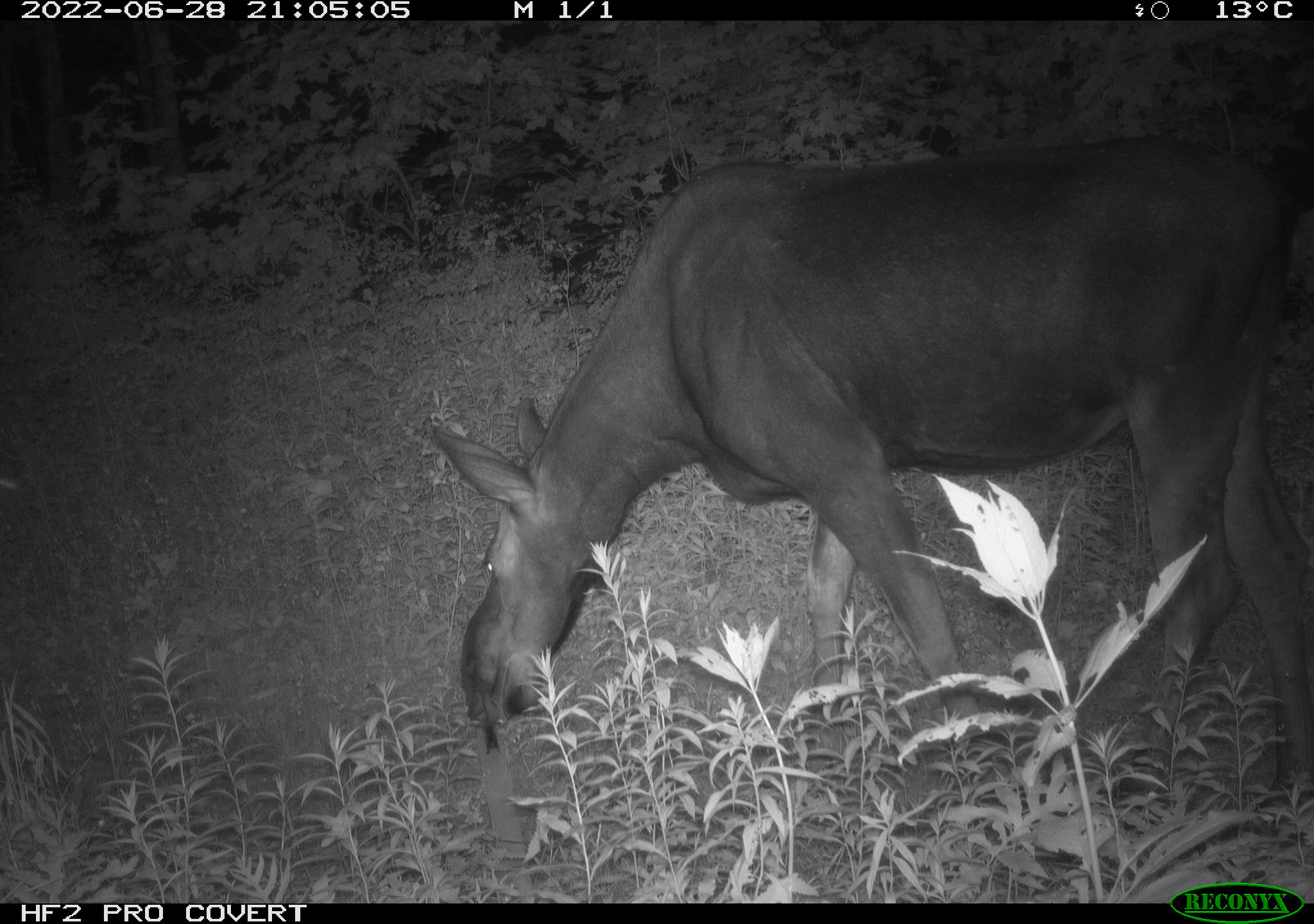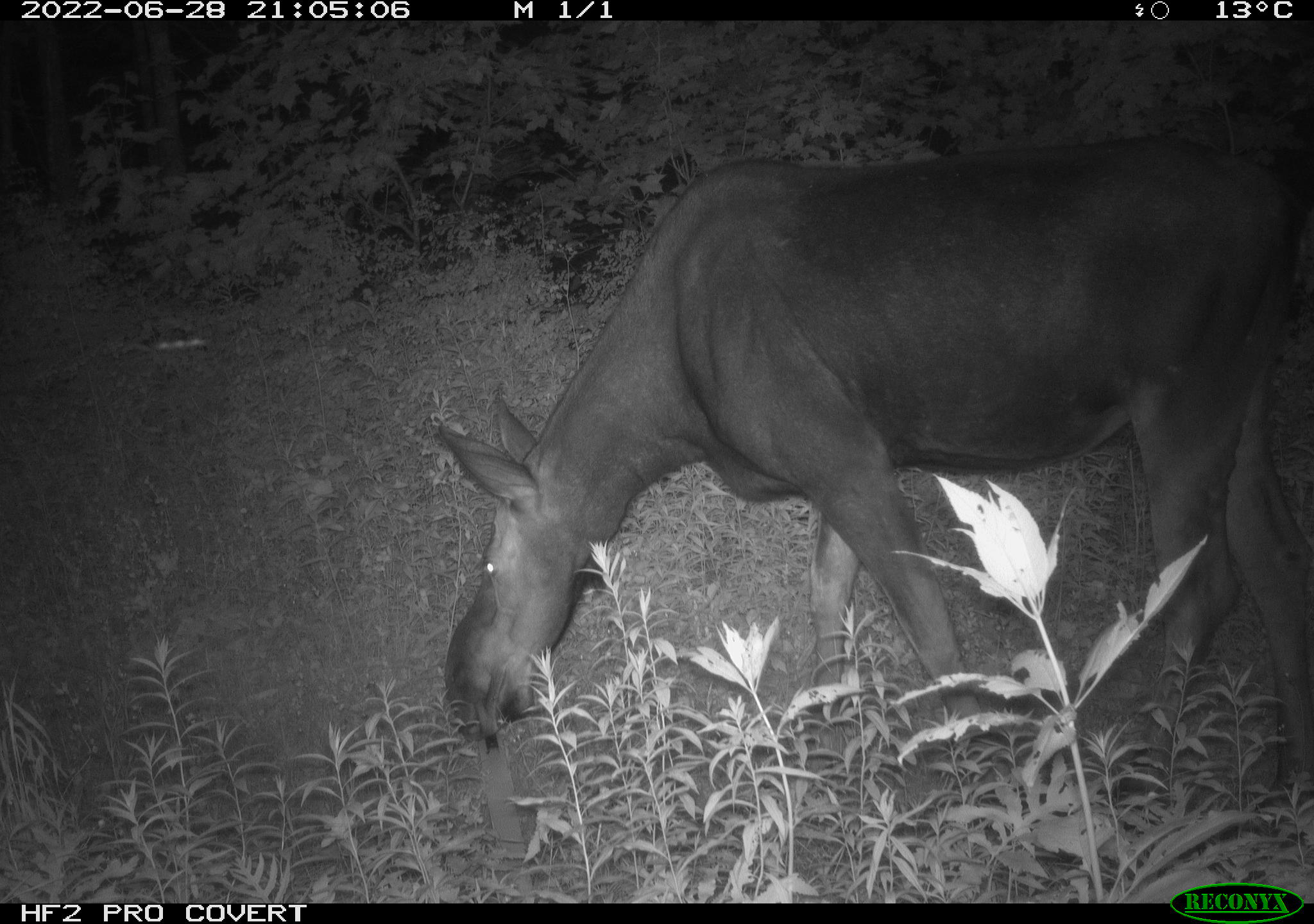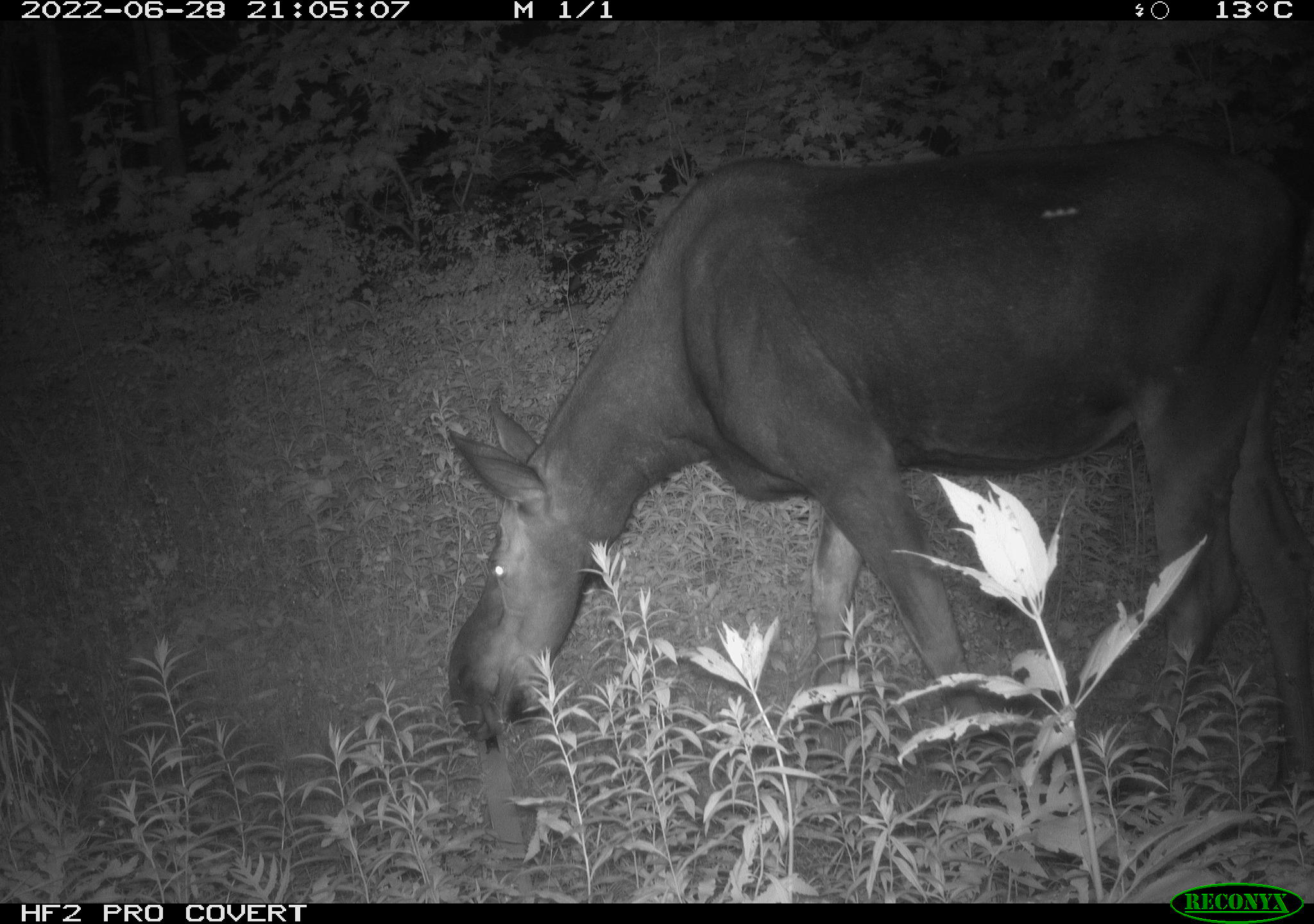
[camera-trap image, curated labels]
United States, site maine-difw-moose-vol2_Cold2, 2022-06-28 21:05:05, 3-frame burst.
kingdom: Animalia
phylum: Chordata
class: Mammalia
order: Artiodactyla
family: Cervidae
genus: Alces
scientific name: Alces alces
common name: moose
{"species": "moose (Alces alces)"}